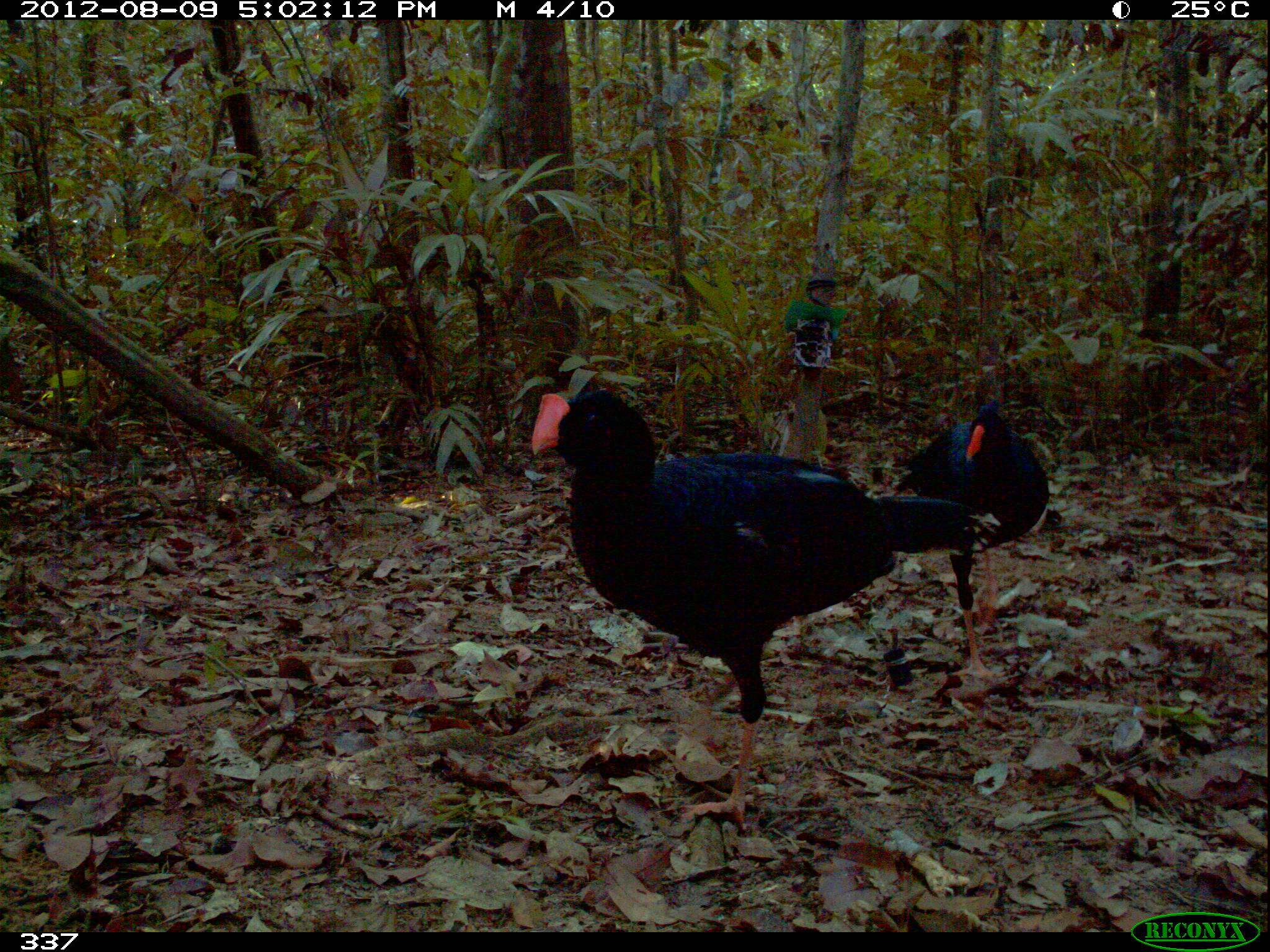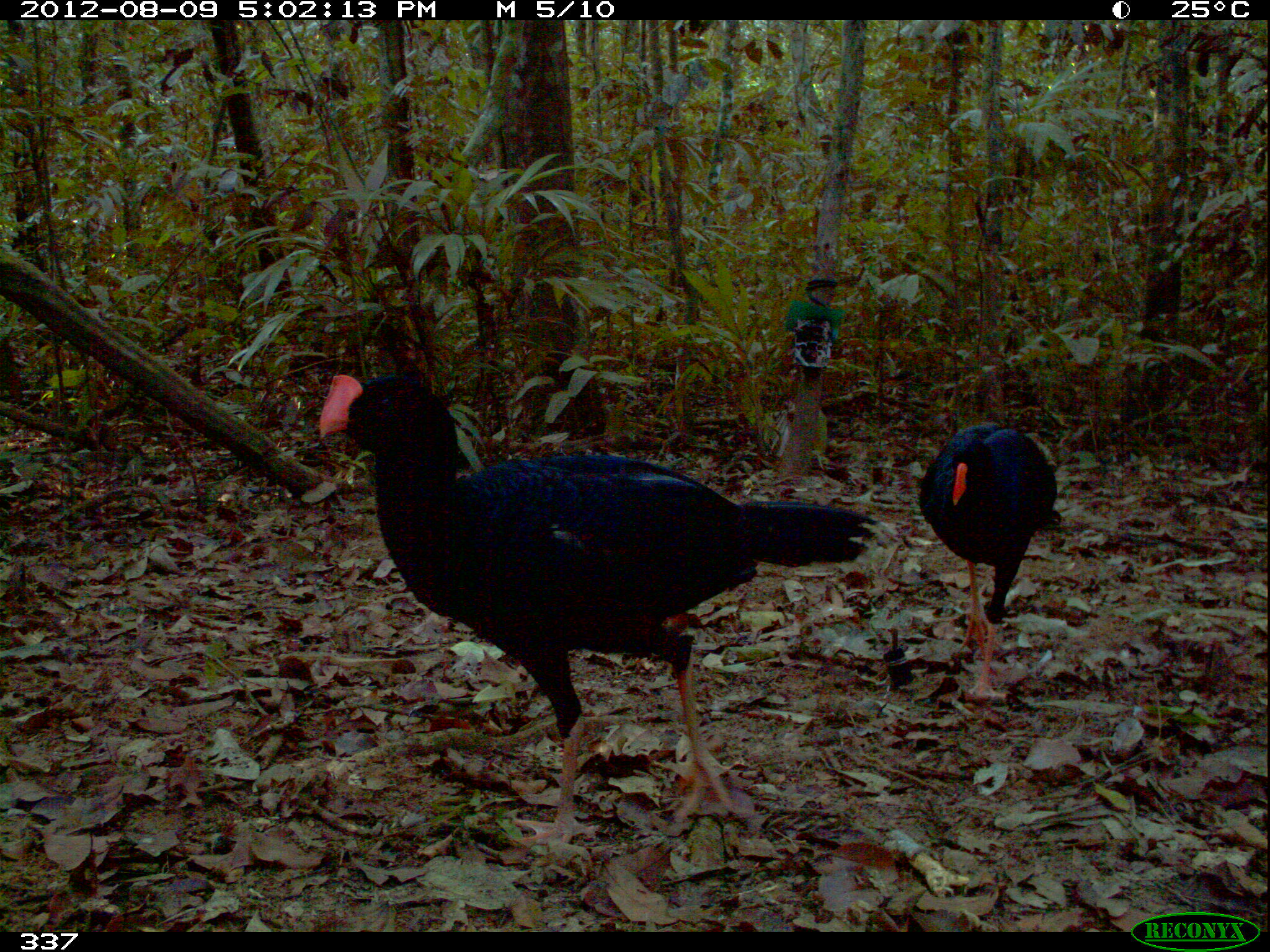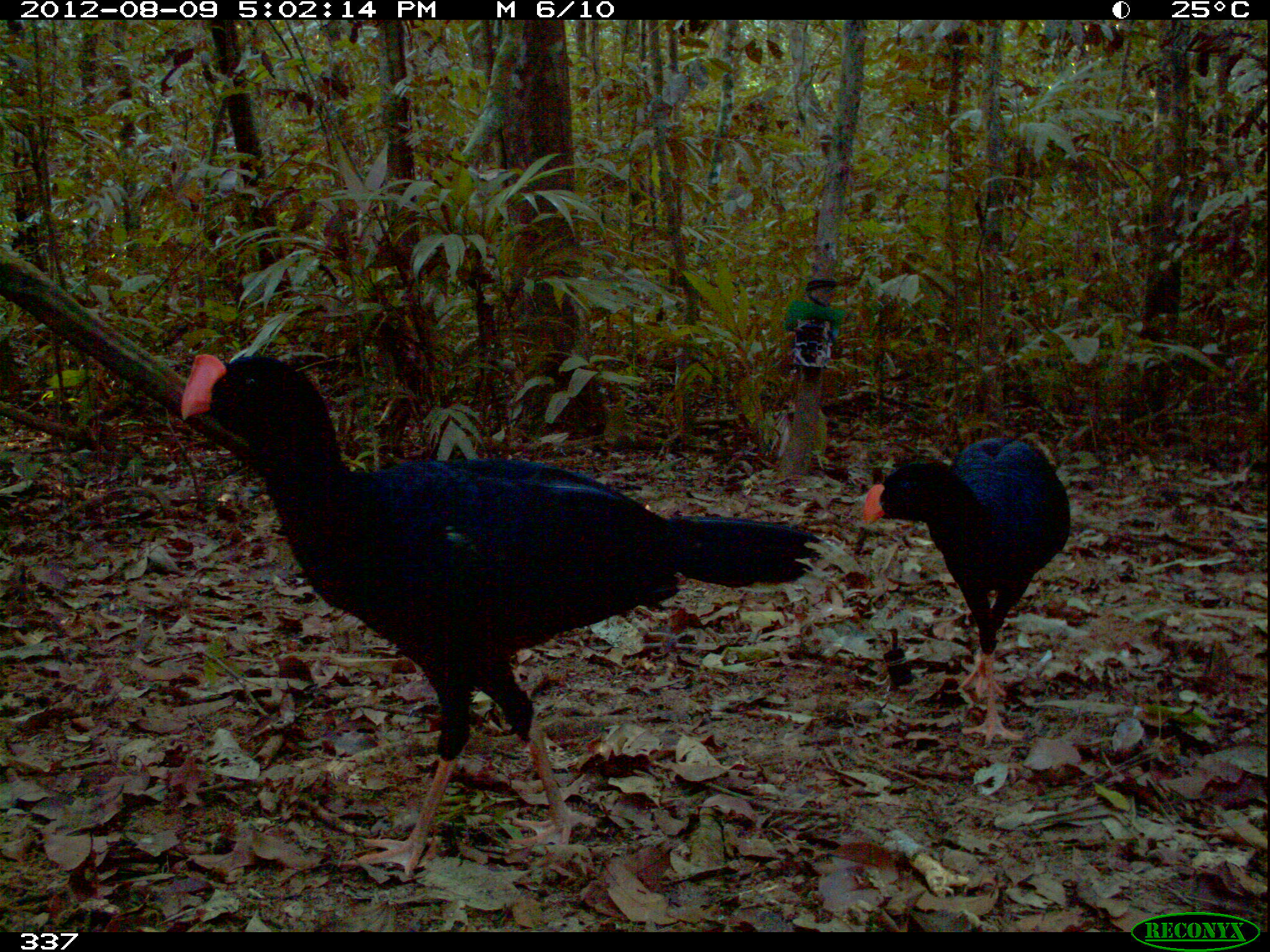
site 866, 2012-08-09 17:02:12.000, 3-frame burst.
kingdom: Animalia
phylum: Chordata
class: Aves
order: Galliformes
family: Cracidae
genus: Mitu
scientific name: Mitu tuberosum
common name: razor-billed curassow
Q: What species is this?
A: Mitu tuberosum (razor-billed curassow).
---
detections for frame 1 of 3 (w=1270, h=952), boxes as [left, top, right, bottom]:
mitu tuberosum: [532, 384, 974, 837]; [894, 402, 1050, 674]